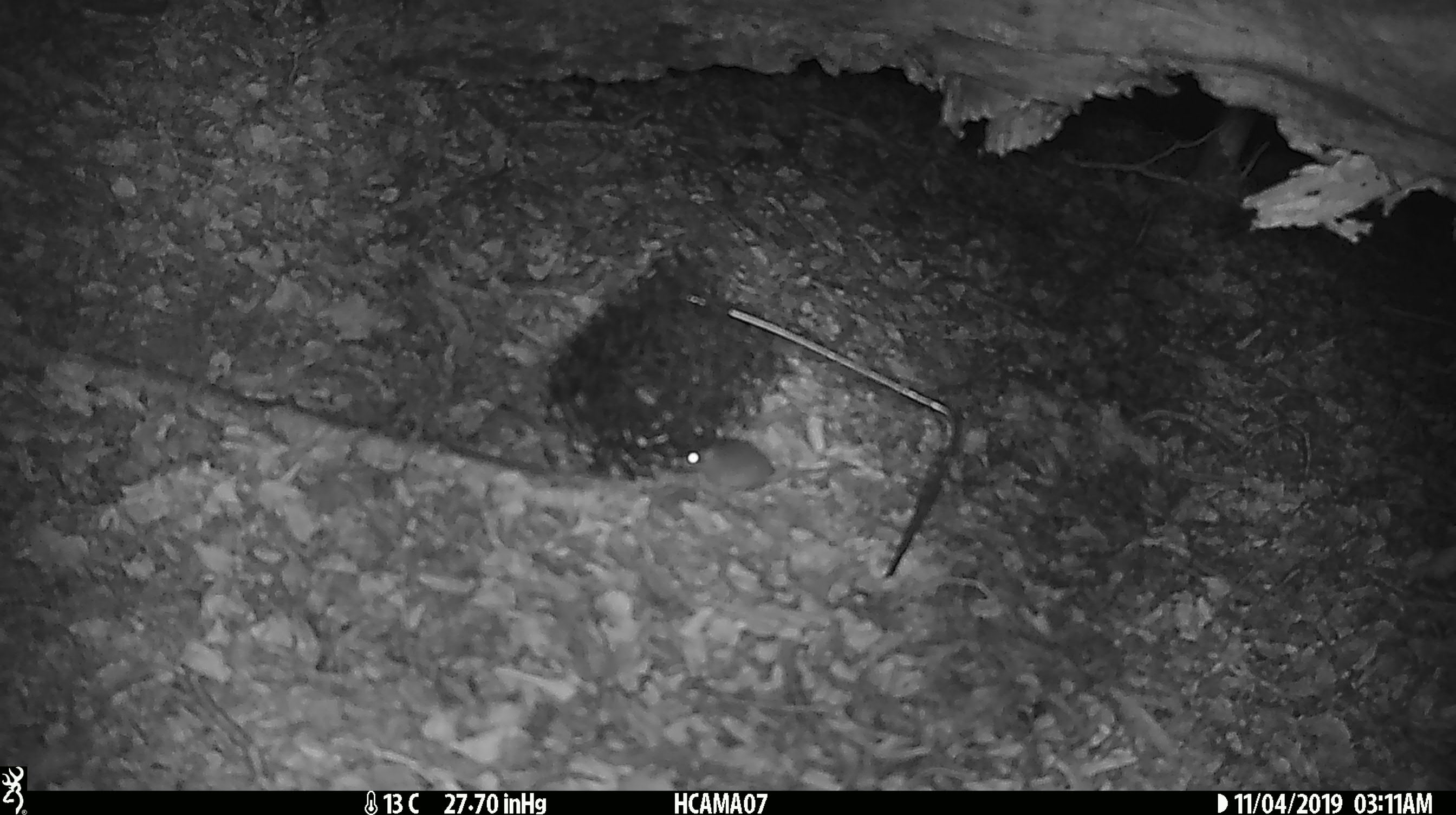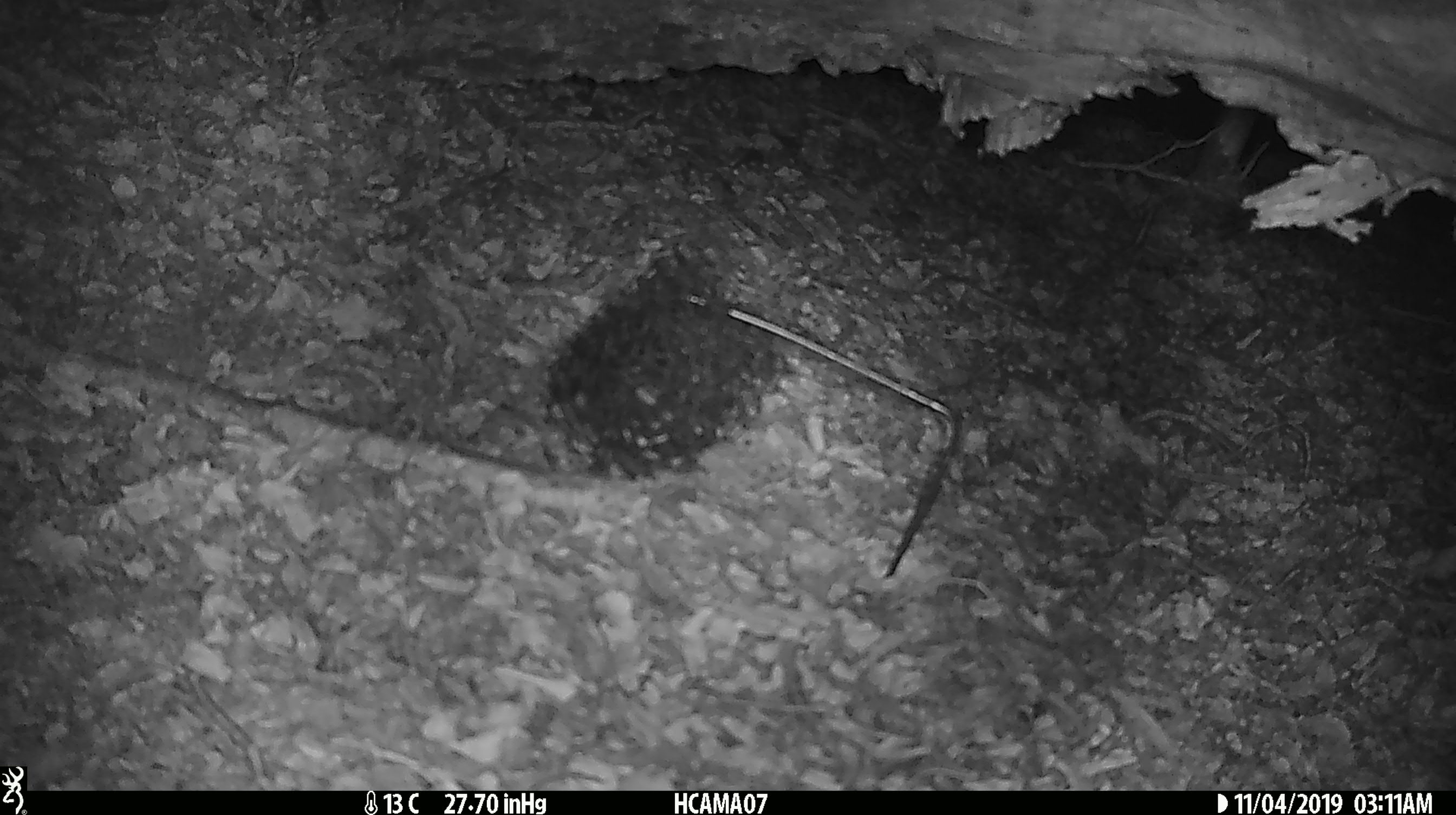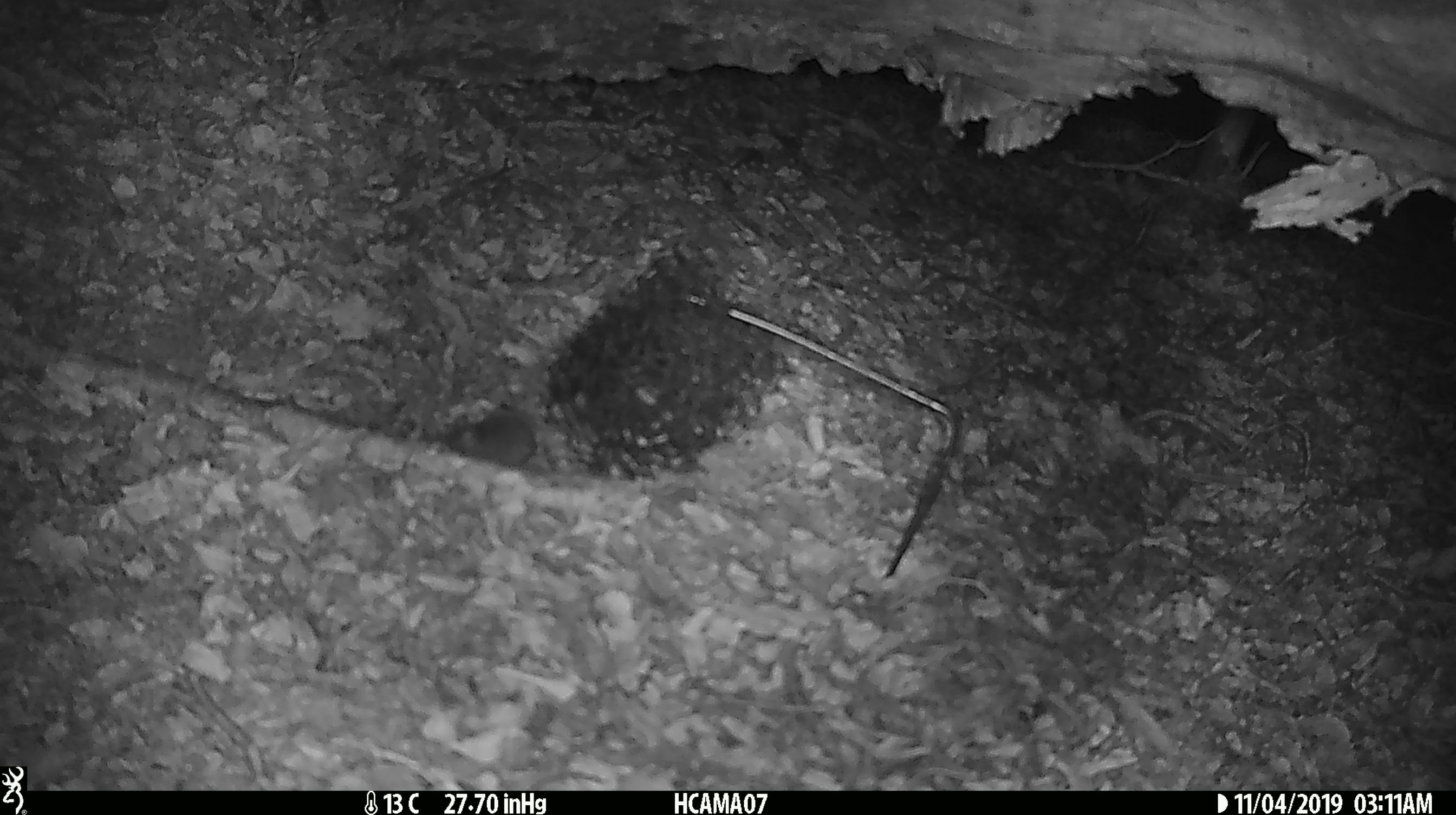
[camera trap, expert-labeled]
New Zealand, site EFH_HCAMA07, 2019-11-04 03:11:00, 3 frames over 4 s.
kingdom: Animalia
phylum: Chordata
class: Mammalia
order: Rodentia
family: Muridae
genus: Mus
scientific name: Mus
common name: mouse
Mouse (Mus).